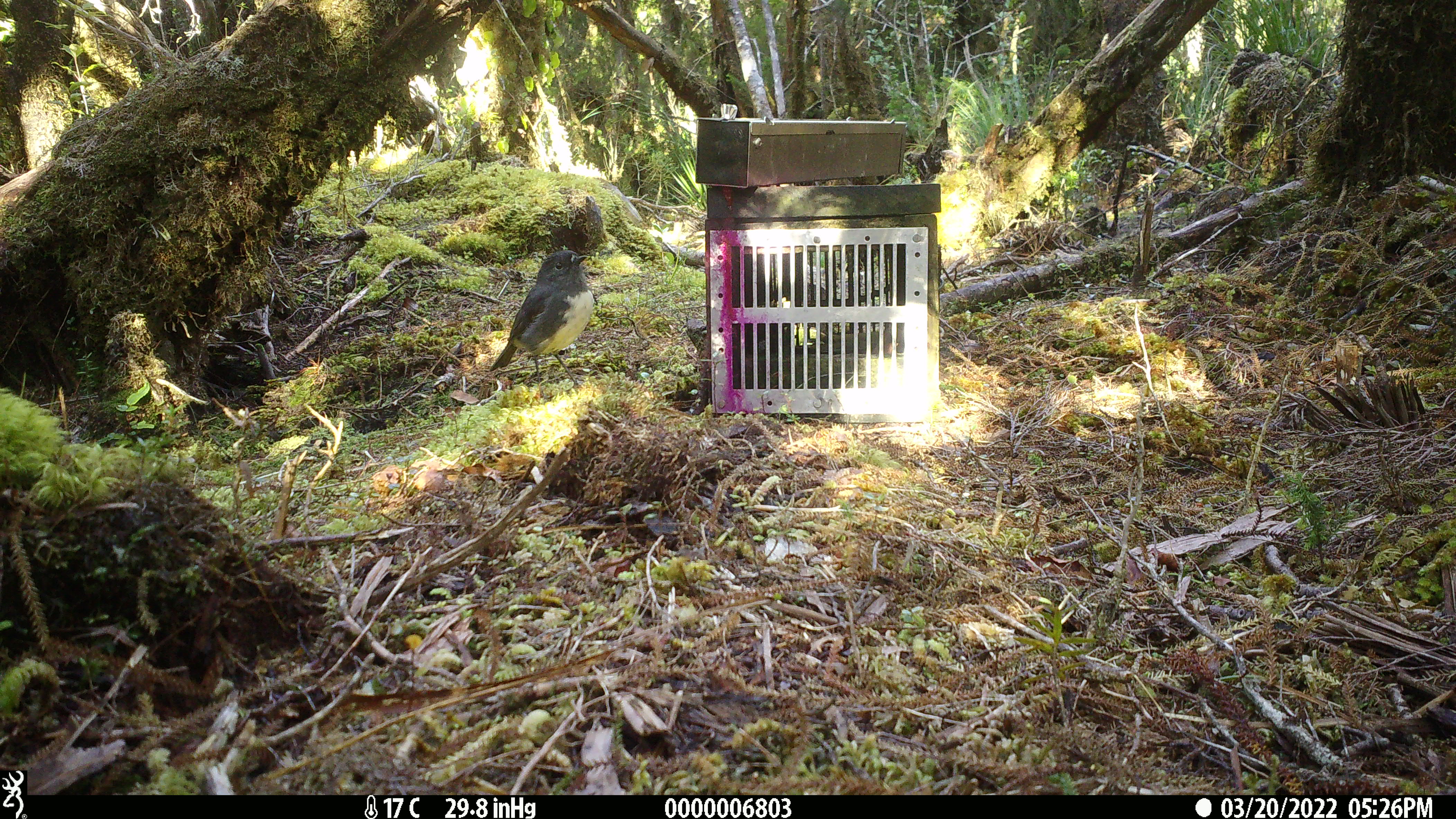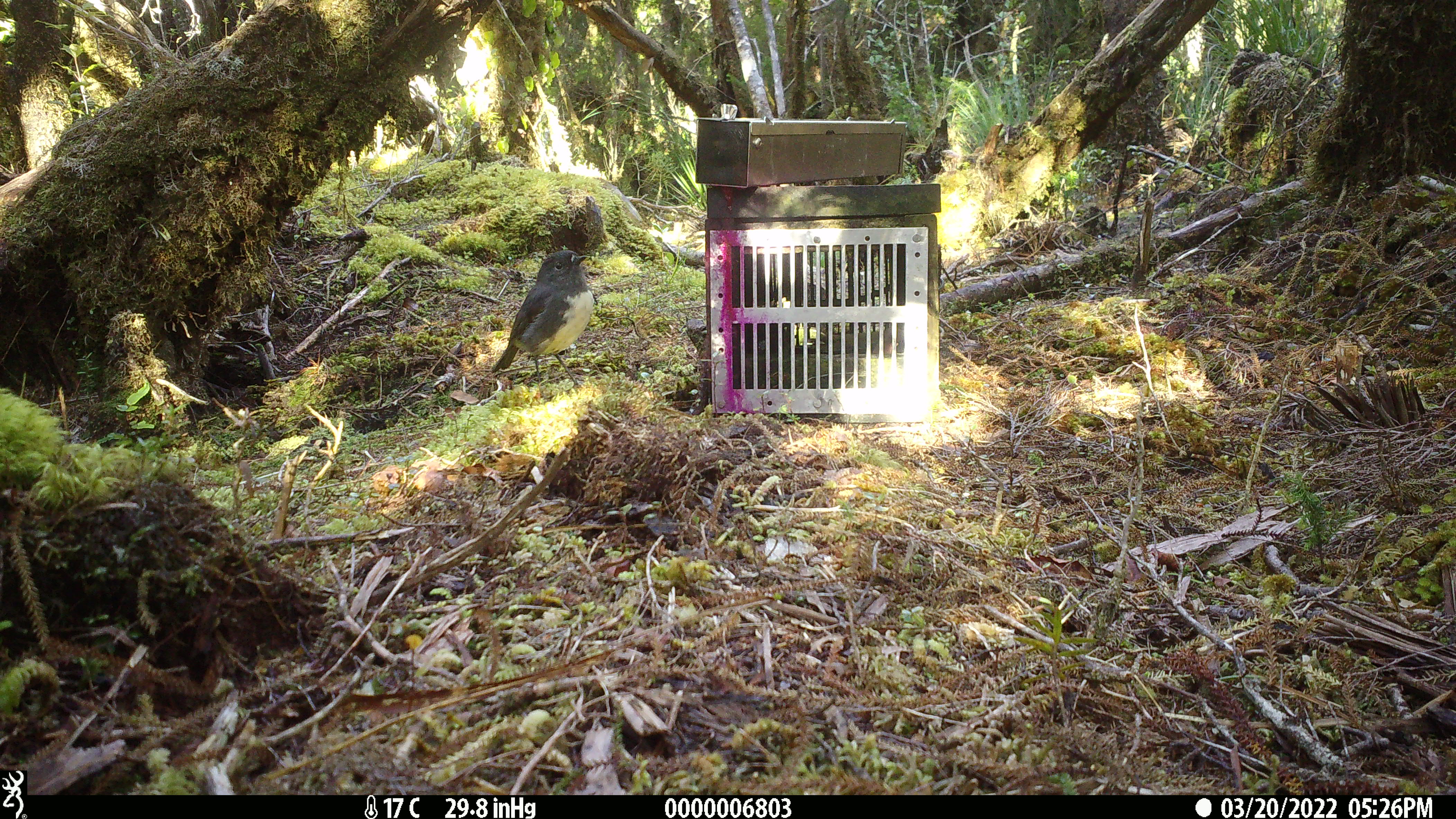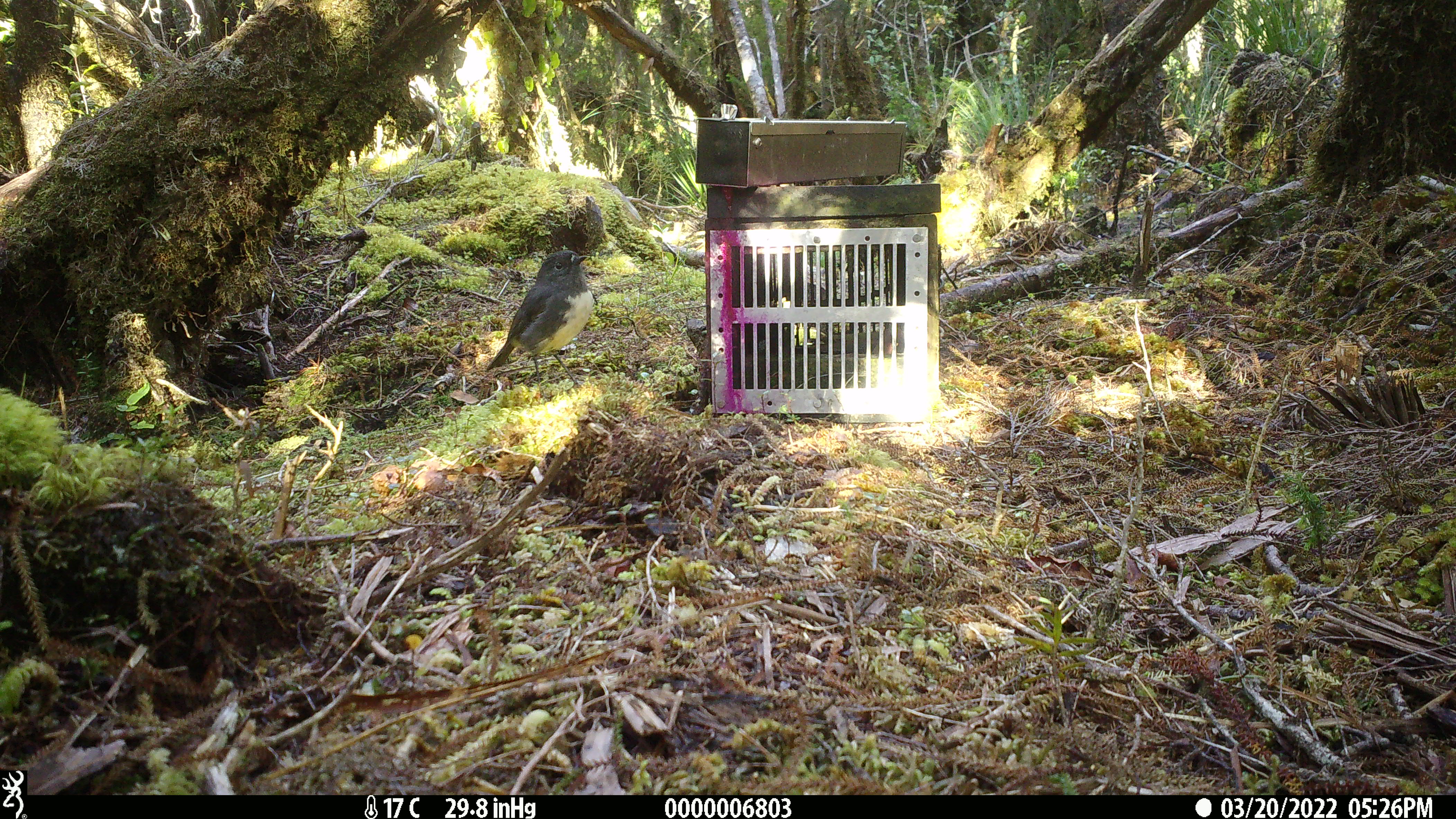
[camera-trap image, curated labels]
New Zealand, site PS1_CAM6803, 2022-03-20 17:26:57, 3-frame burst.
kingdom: Animalia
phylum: Chordata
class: Aves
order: Passeriformes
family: Petroicidae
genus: Petroica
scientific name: Petroica australis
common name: new zealand robin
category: robin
Robin (new zealand robin) (Petroica australis).